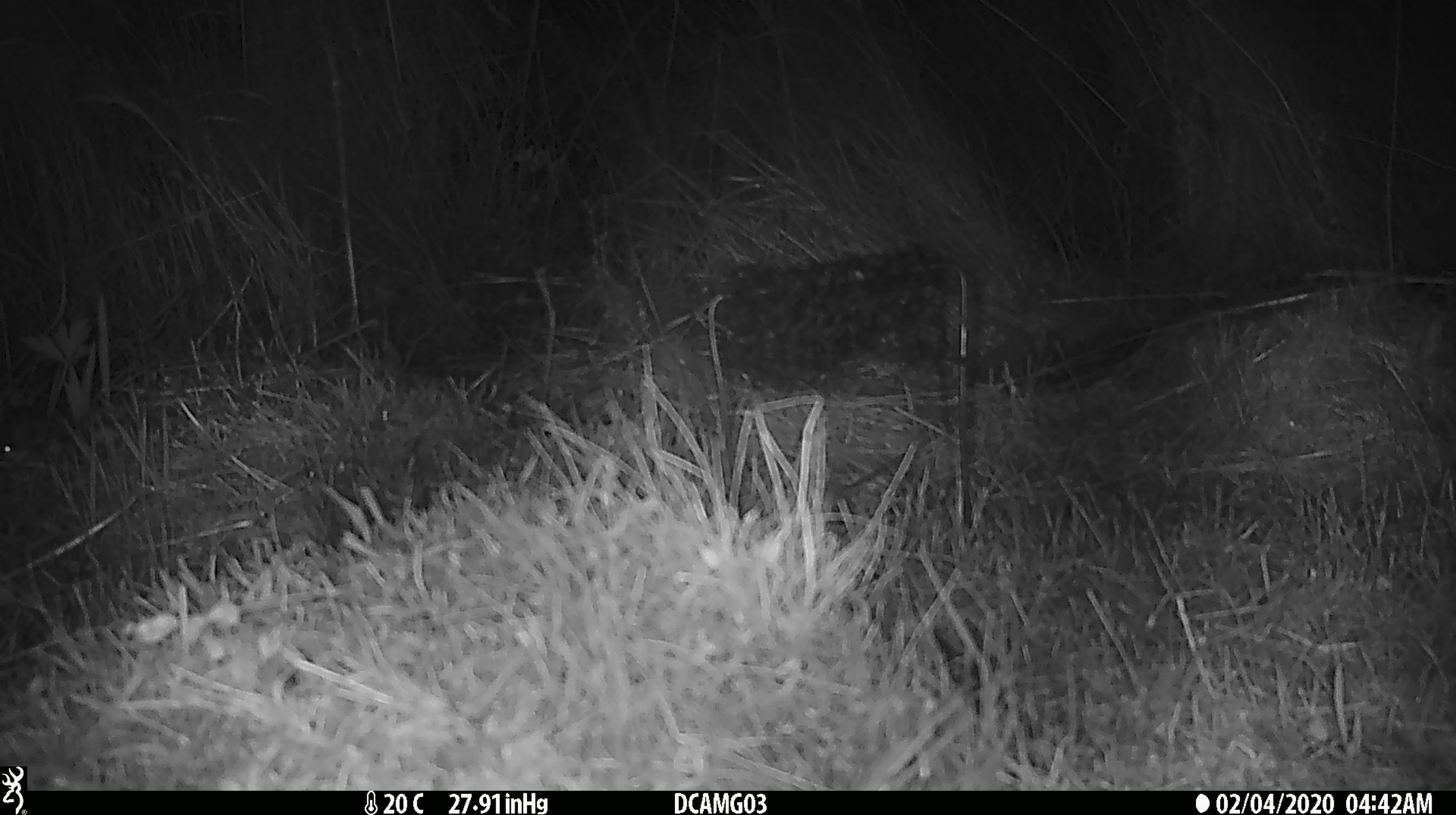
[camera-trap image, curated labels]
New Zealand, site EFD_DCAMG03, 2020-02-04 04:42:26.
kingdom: Animalia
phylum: Chordata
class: Mammalia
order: Rodentia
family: Muridae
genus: Mus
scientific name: Mus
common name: mouse